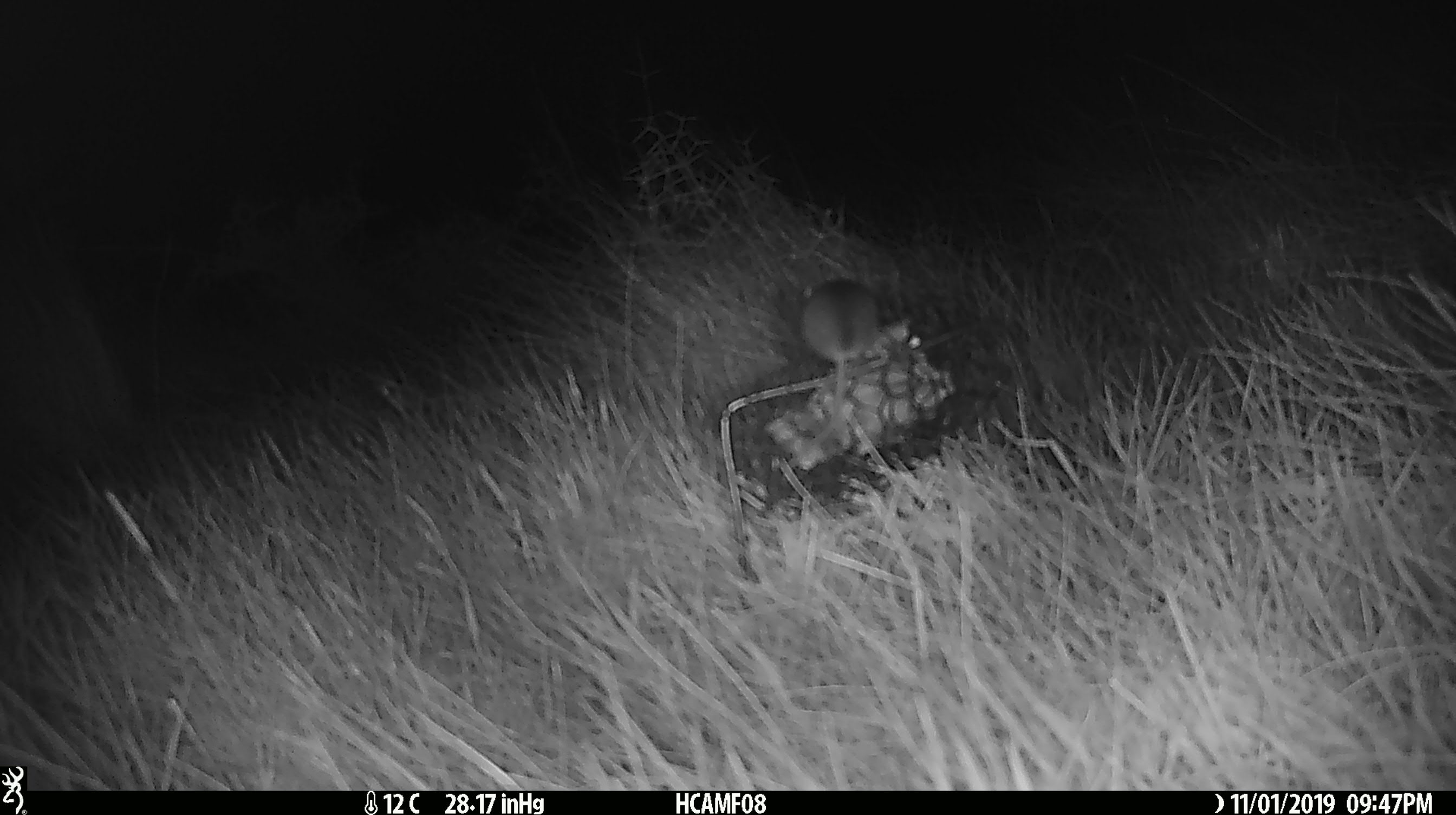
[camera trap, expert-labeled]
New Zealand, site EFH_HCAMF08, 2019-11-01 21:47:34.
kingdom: Animalia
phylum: Chordata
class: Mammalia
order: Rodentia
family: Muridae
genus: Mus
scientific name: Mus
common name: mouse